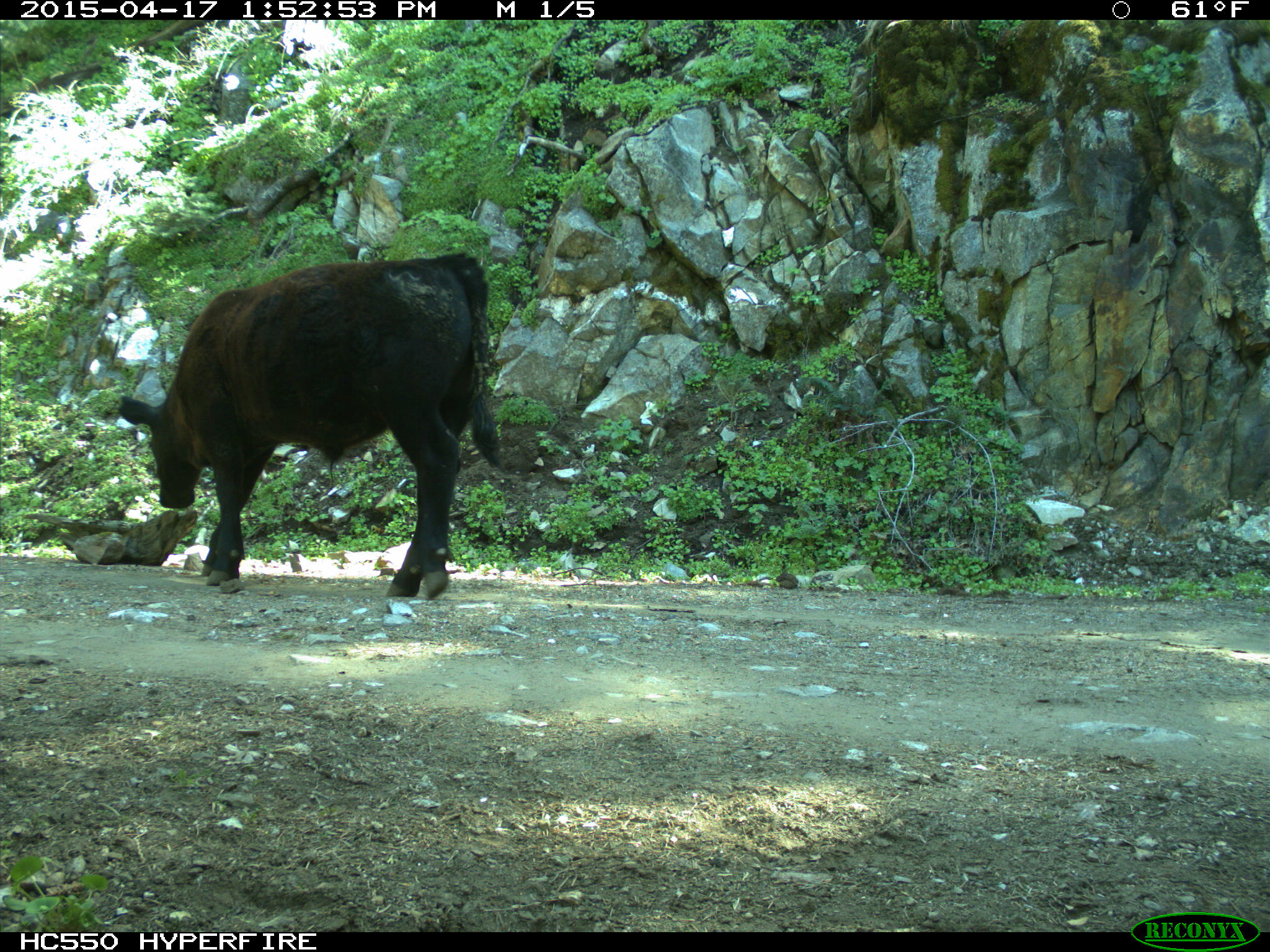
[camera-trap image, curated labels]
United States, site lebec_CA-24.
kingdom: Animalia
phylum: Chordata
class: Mammalia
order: Artiodactyla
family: Bovidae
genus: Bos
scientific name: Bos taurus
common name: domestic cow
Bos taurus (domestic cow).